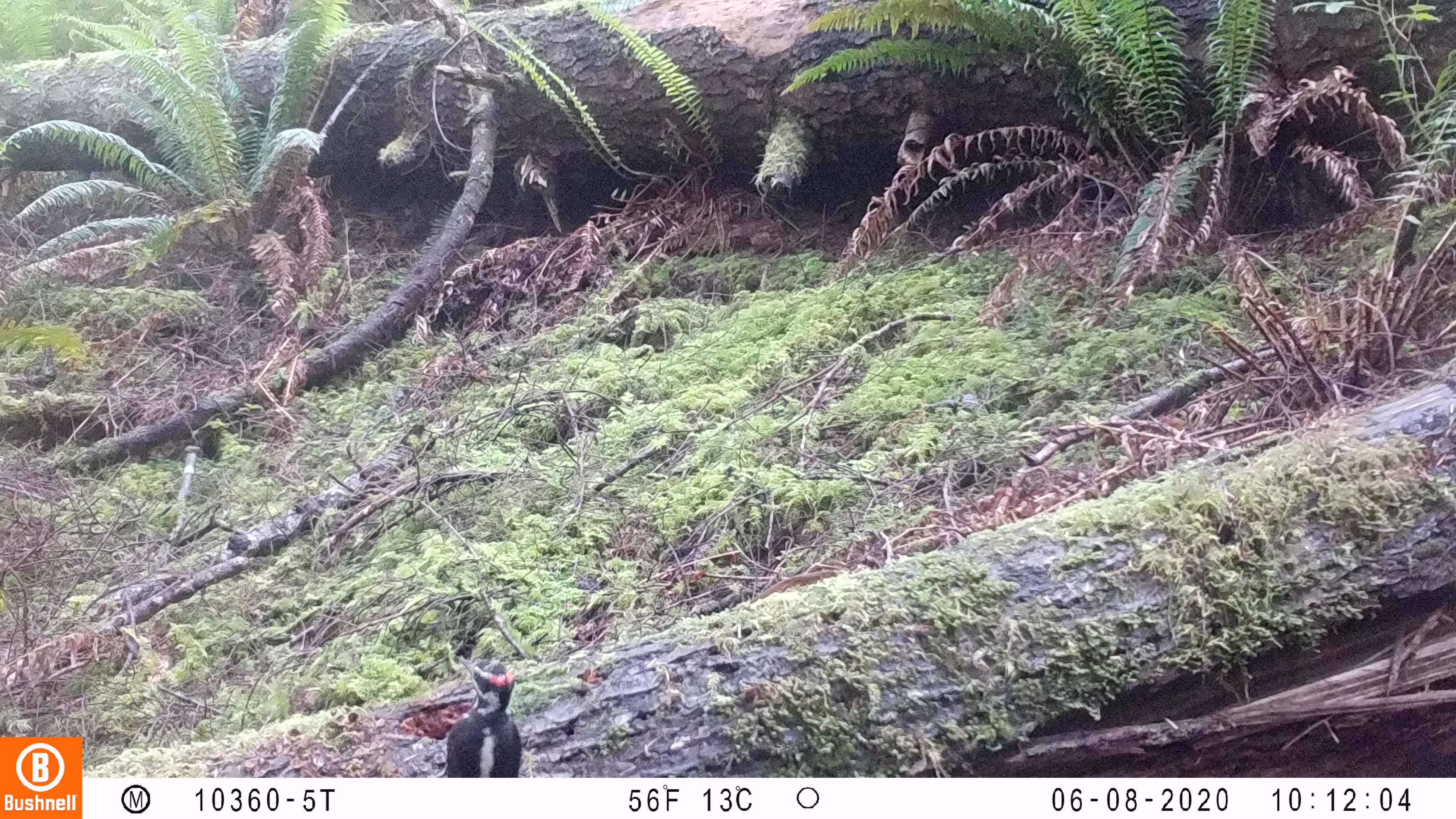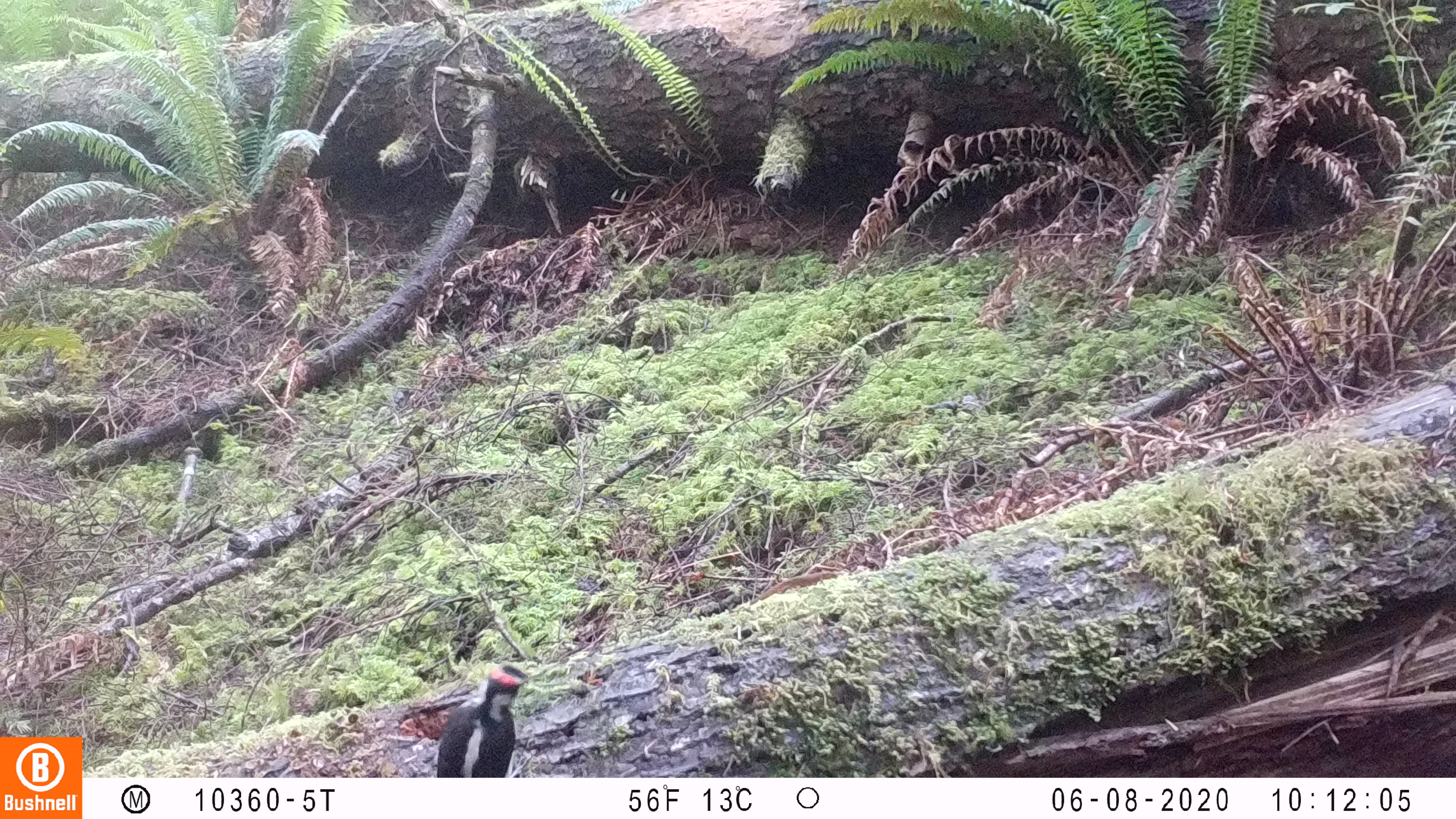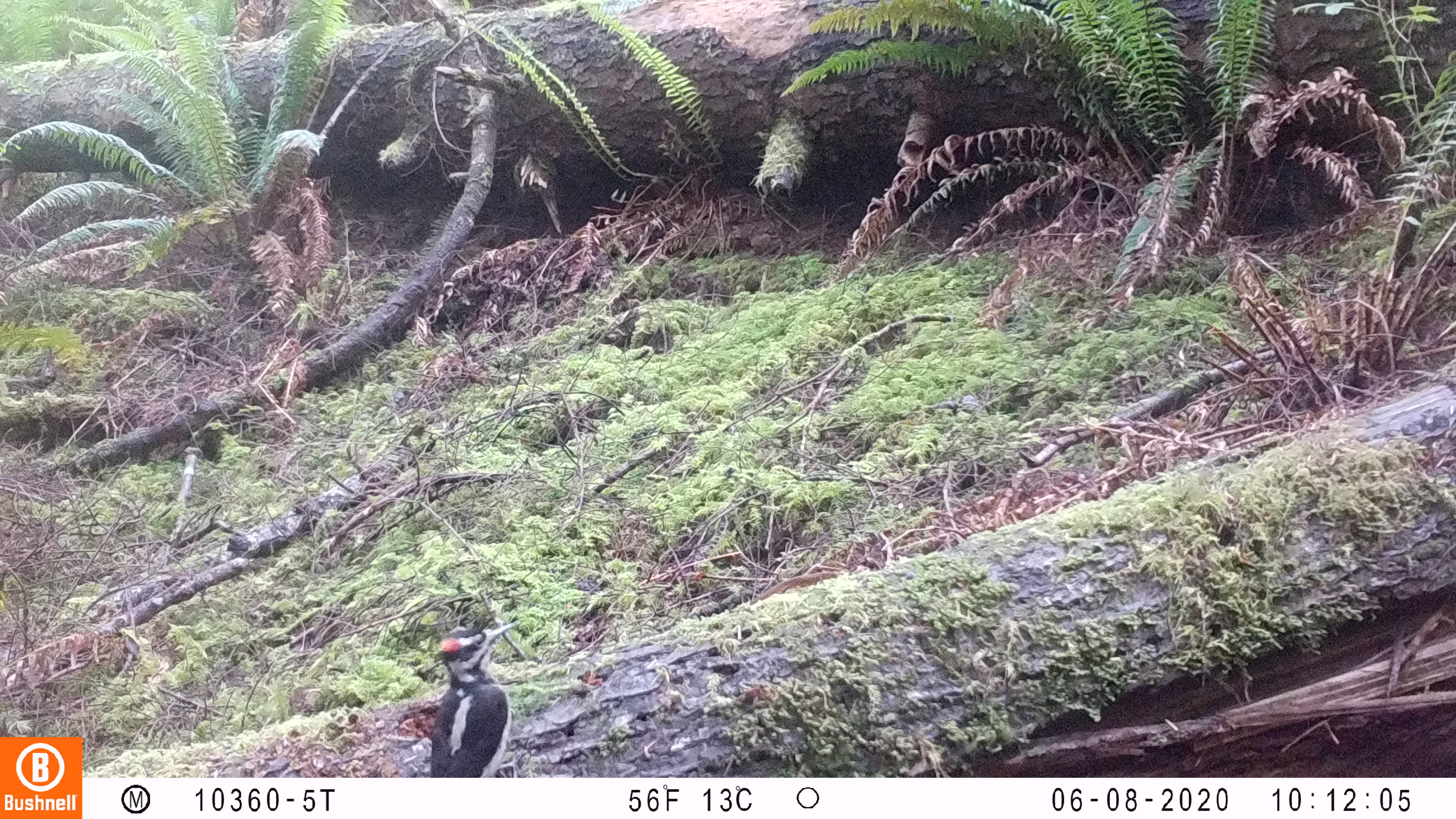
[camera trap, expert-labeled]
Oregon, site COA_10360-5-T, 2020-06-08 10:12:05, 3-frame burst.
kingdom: Animalia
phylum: Chordata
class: Aves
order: Piciformes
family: Picidae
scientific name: Picidae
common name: woodpeckers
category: picidae family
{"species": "picidae family (woodpeckers) (Picidae)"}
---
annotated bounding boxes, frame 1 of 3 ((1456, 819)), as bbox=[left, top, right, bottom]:
picidae family: bbox=[445, 653, 527, 773]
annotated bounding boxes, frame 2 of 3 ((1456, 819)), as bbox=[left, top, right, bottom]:
picidae family: bbox=[429, 659, 529, 776]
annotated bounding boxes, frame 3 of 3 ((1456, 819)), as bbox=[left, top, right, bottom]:
picidae family: bbox=[426, 616, 522, 774]